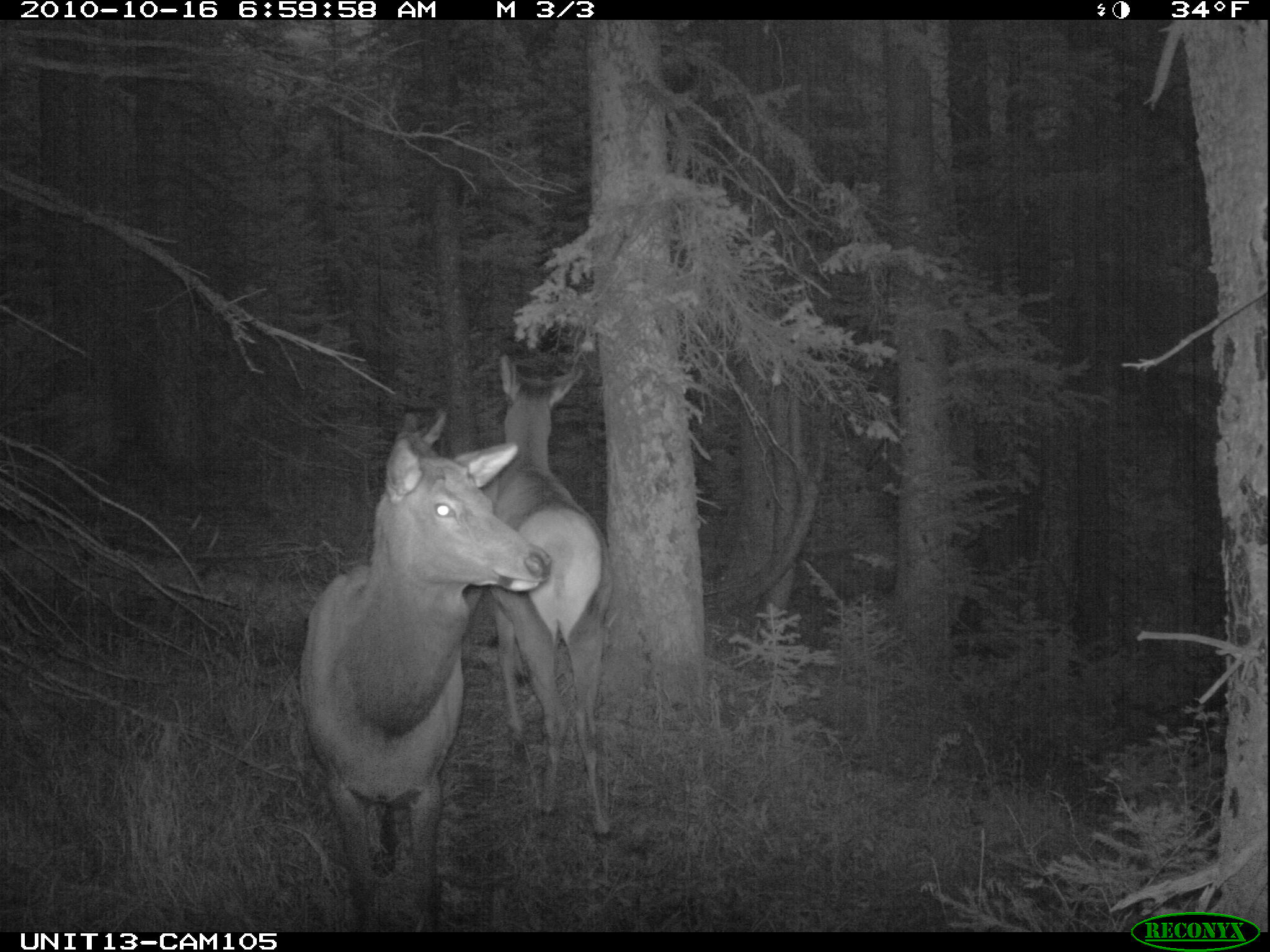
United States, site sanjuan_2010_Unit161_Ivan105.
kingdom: Animalia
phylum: Chordata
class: Mammalia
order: Artiodactyla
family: Cervidae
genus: Cervus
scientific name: Cervus elaphus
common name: red deer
Cervus elaphus (red deer).